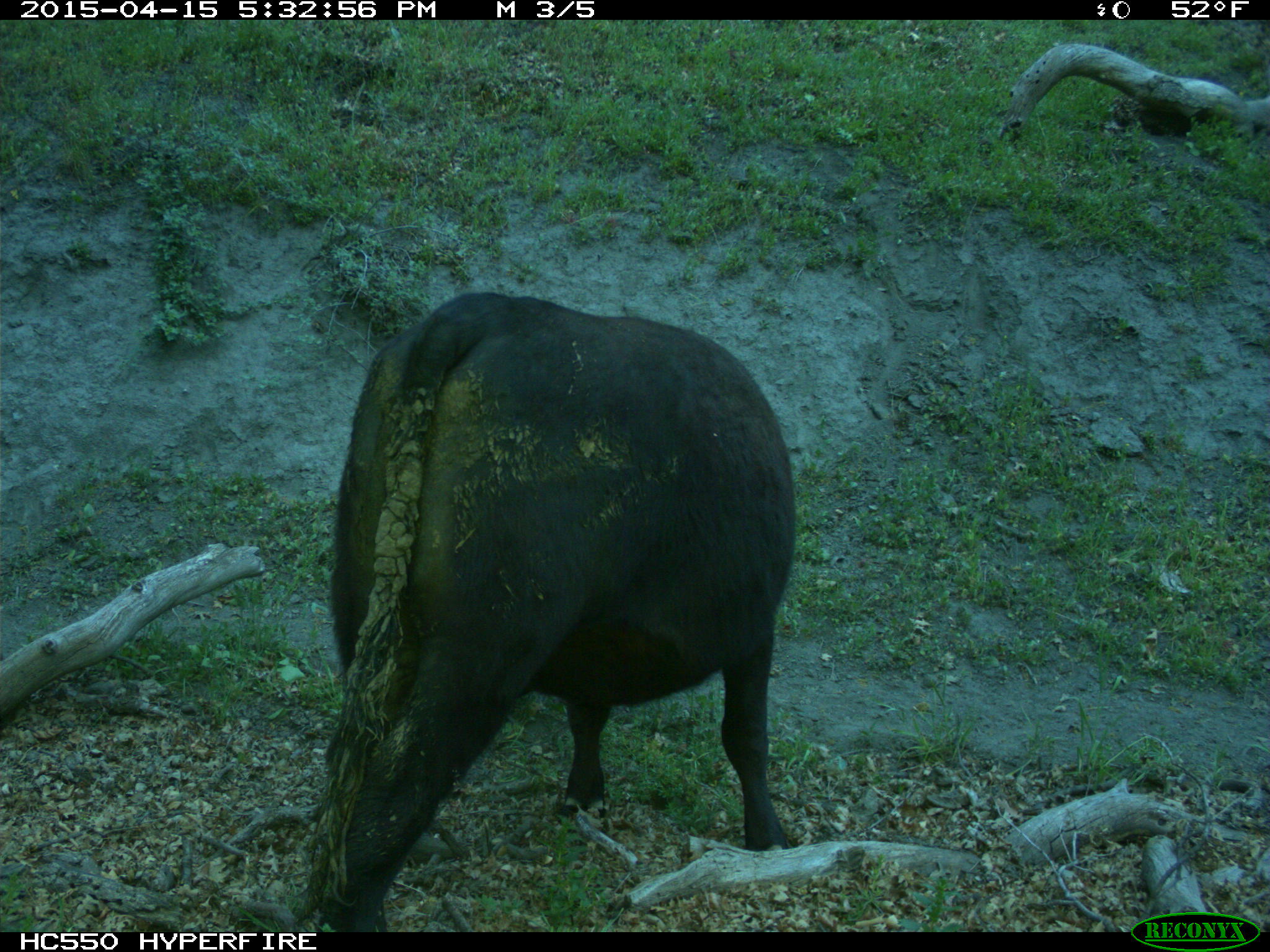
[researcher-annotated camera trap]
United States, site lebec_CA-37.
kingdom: Animalia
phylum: Chordata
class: Mammalia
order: Artiodactyla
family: Bovidae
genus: Bos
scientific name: Bos taurus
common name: domestic cow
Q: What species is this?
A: Bos taurus (domestic cow).